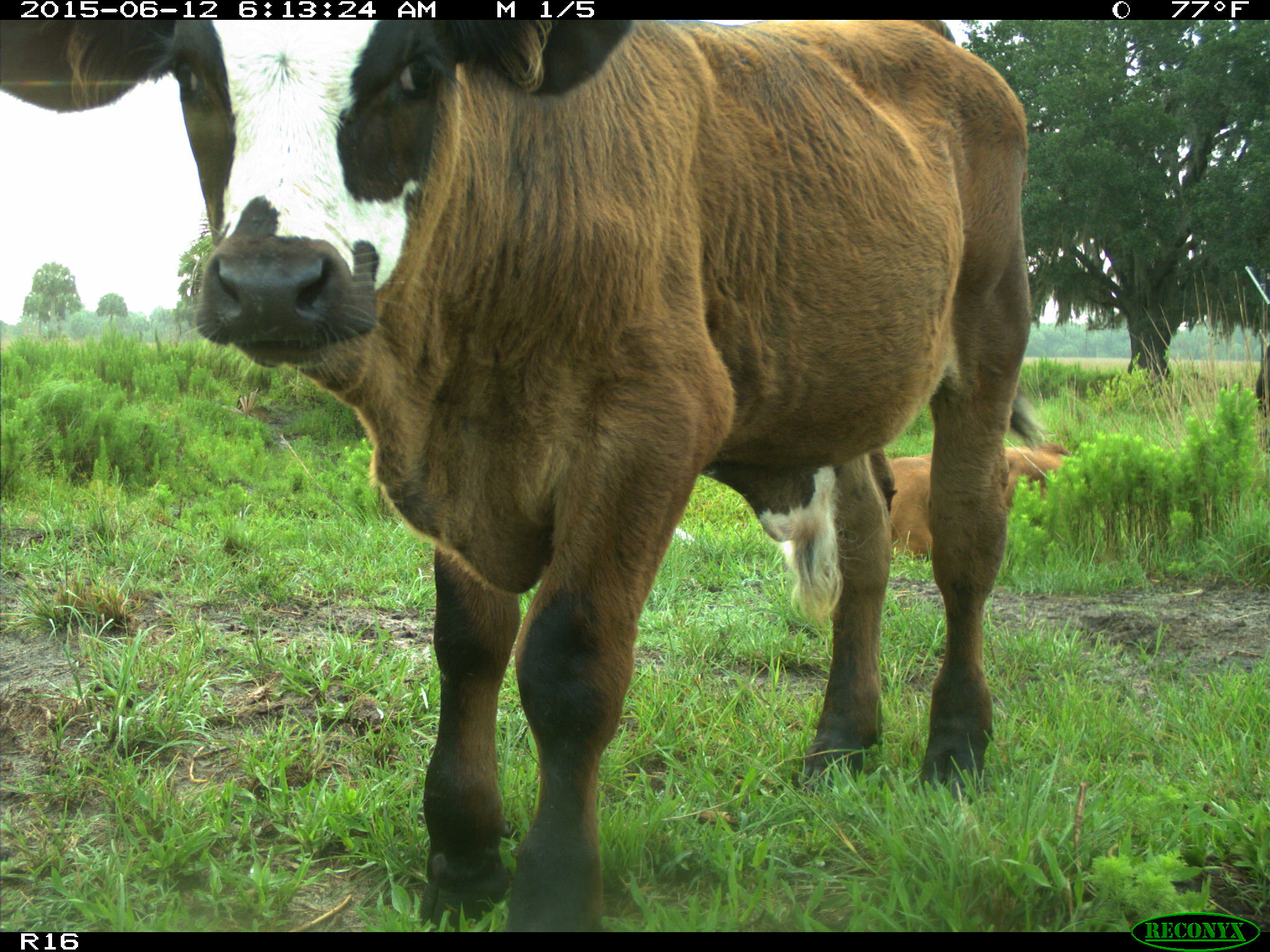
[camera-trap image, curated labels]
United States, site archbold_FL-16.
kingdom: Animalia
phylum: Chordata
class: Mammalia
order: Artiodactyla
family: Bovidae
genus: Bos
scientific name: Bos taurus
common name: domestic cow